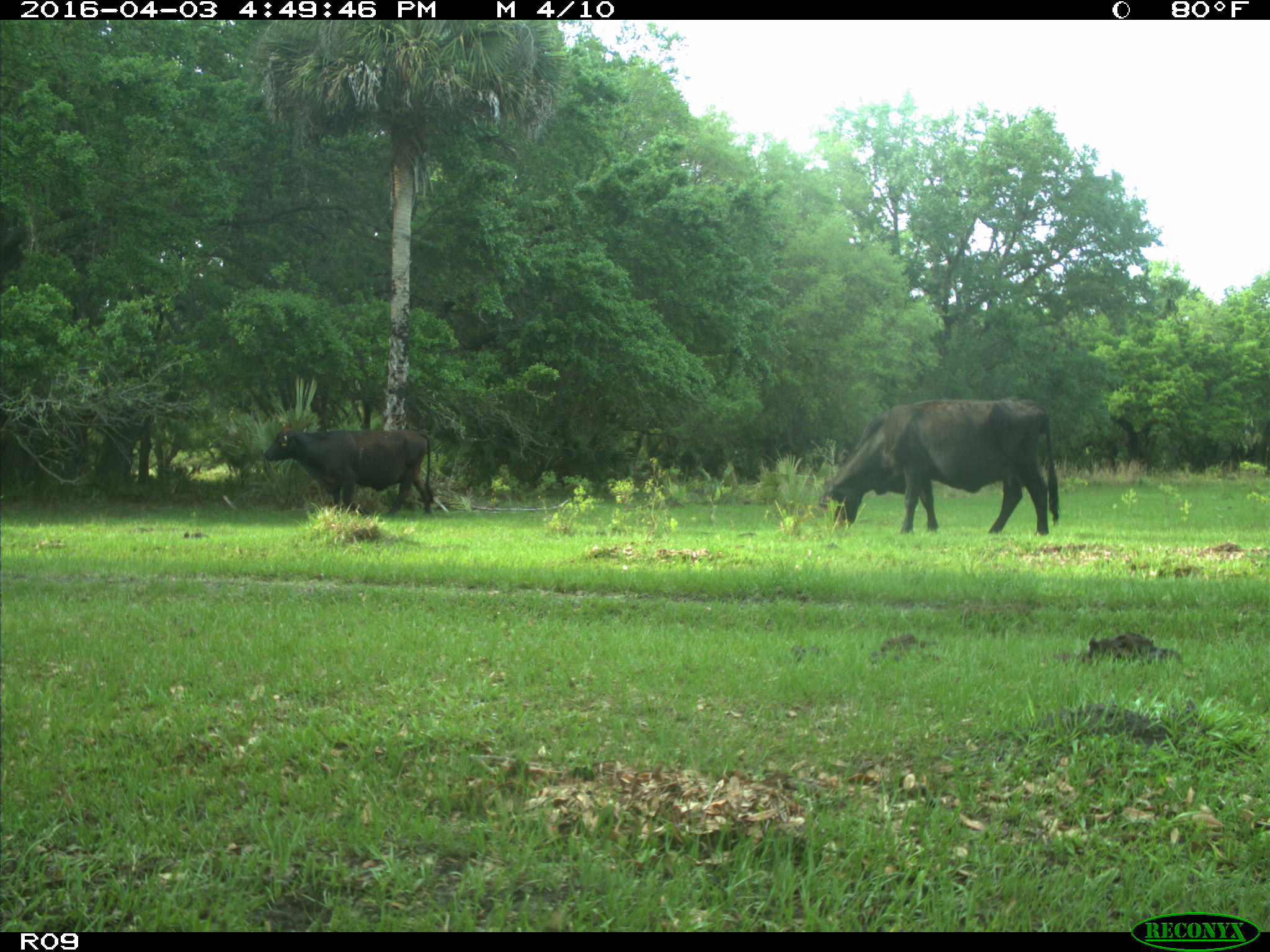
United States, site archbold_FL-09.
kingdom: Animalia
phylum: Chordata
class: Mammalia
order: Artiodactyla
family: Bovidae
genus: Bos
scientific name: Bos taurus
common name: domestic cow